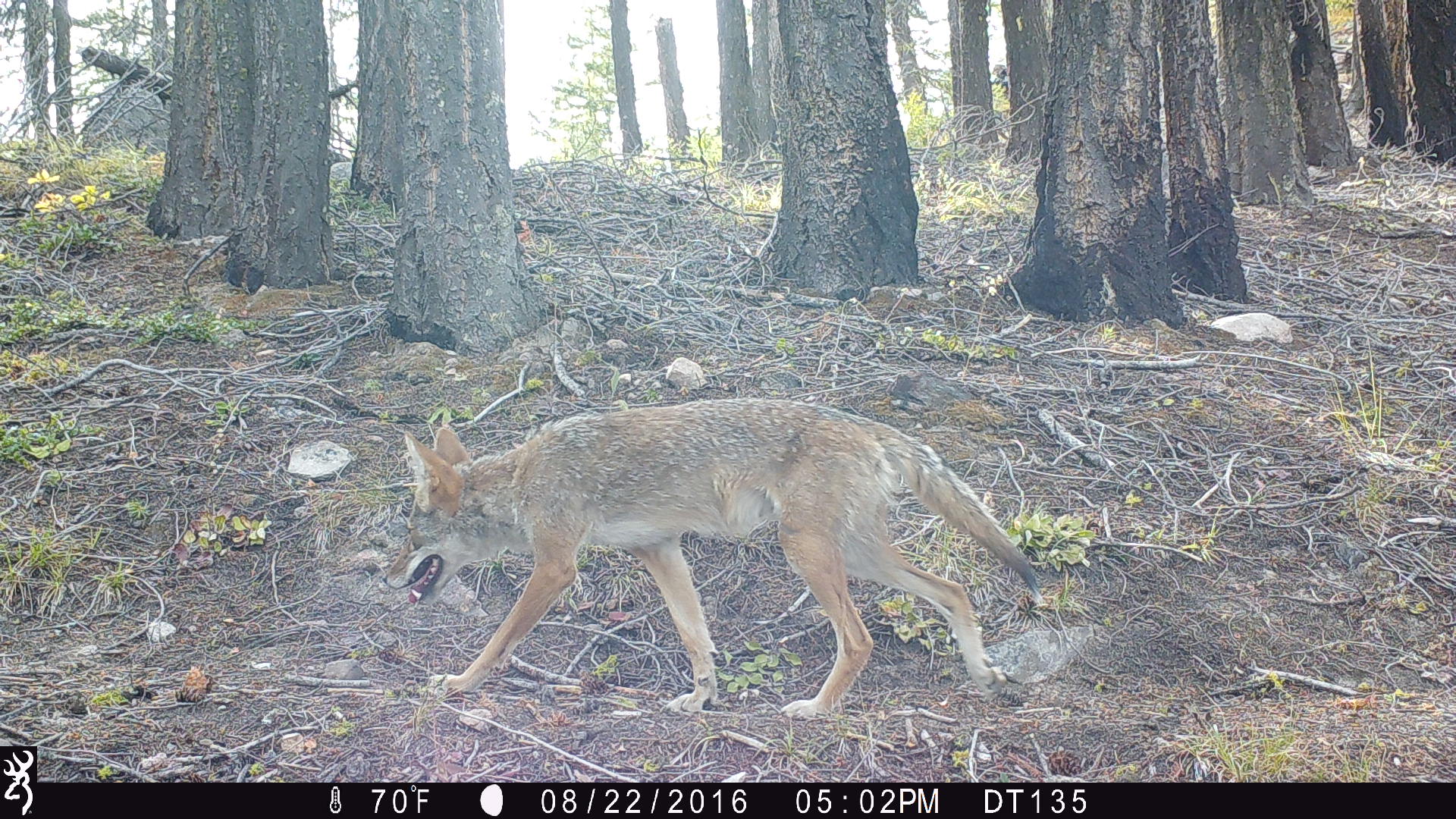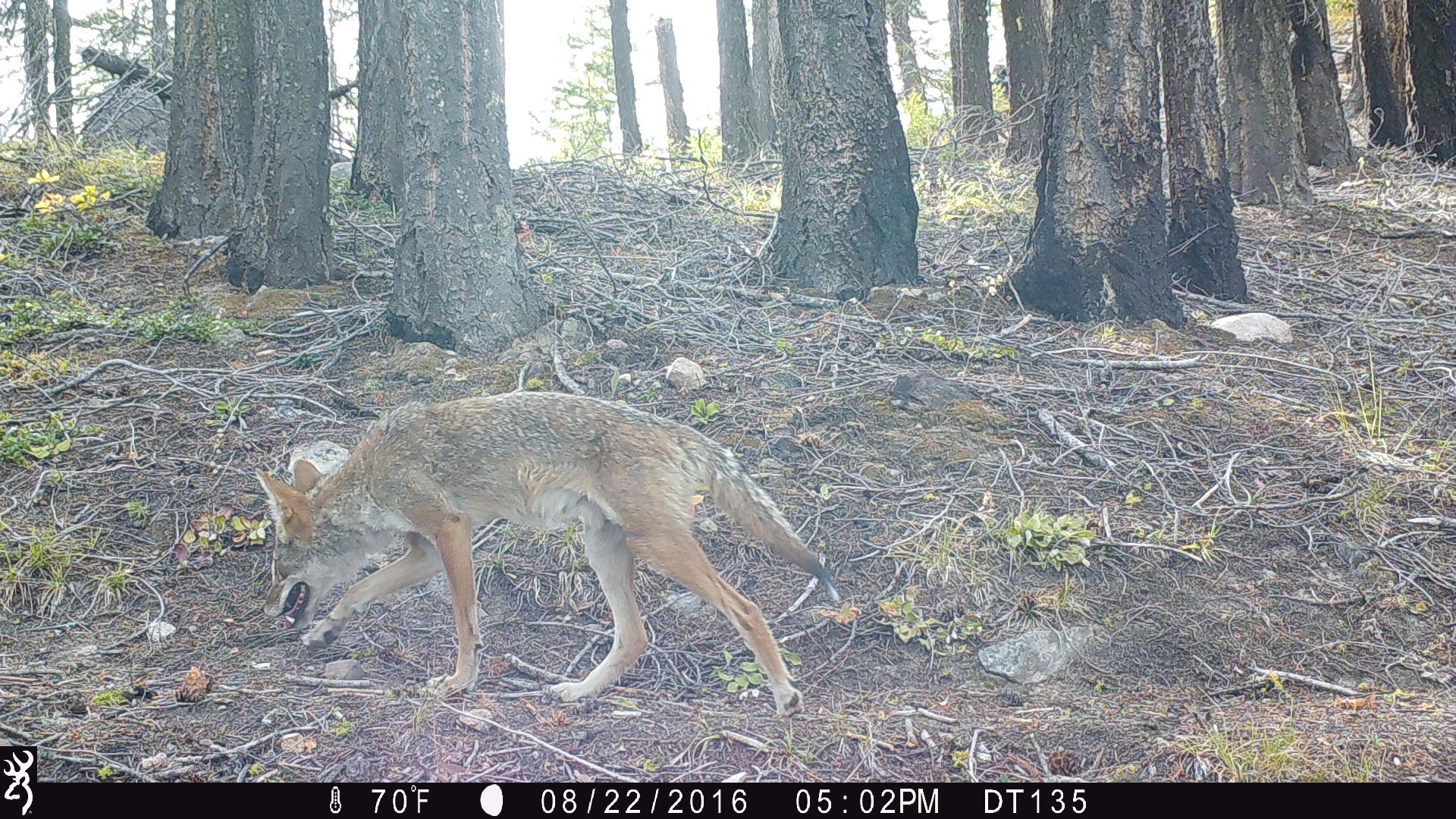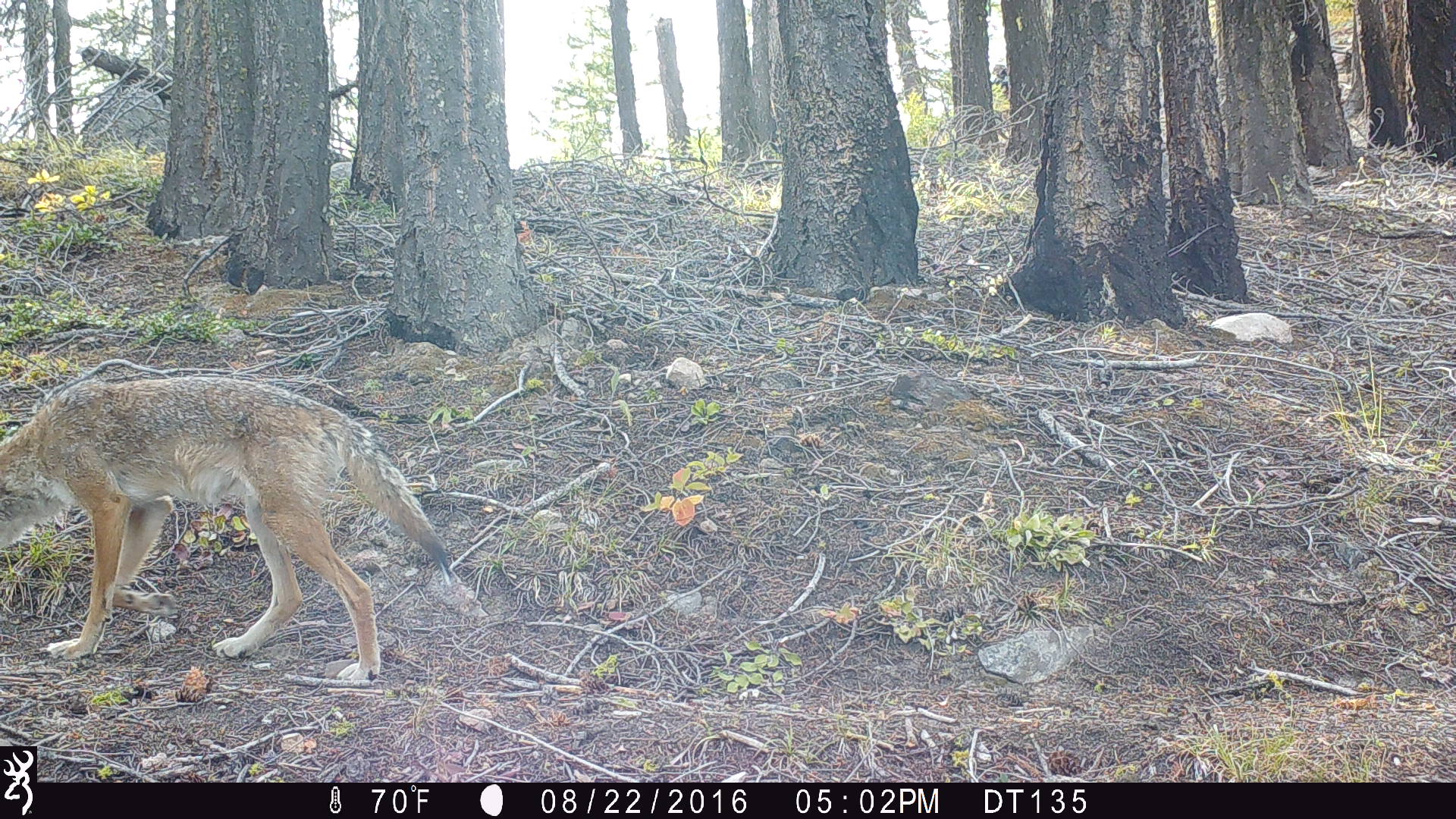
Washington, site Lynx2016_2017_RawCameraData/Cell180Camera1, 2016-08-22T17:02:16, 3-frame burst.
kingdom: Animalia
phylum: Chordata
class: Mammalia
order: Carnivora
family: Canidae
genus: Canis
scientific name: Canis latrans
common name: coyote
Canis latrans (coyote). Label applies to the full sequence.